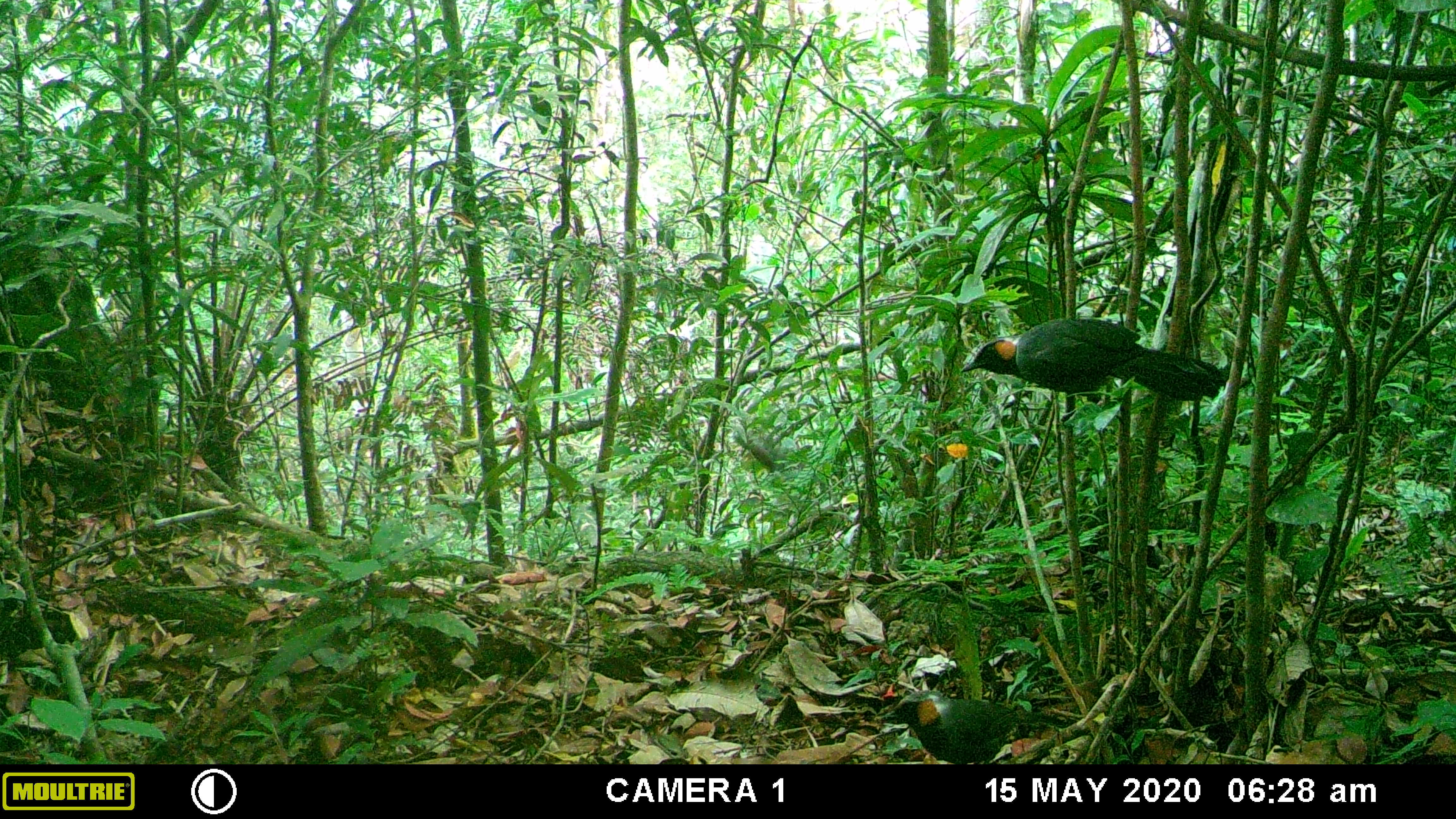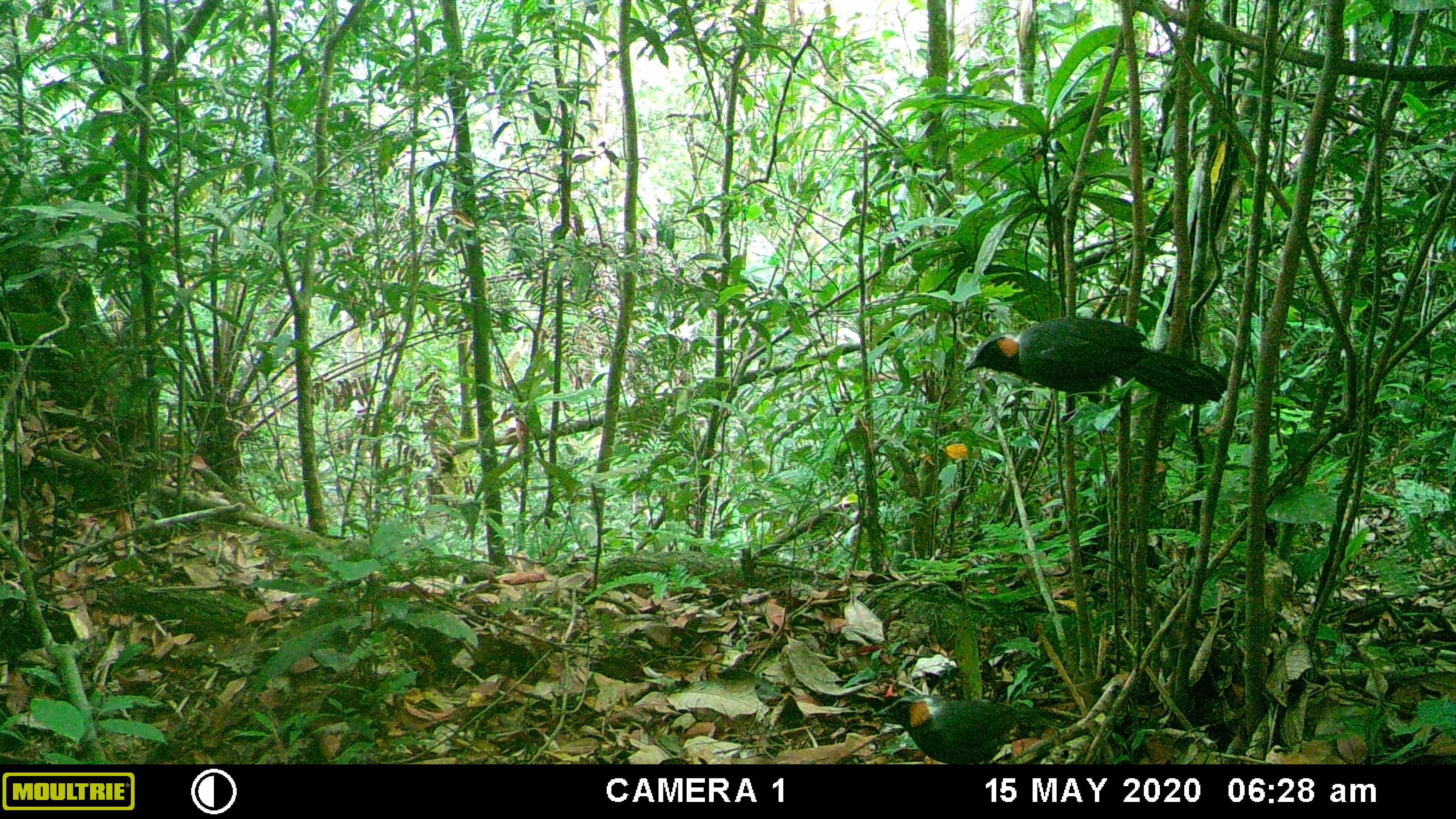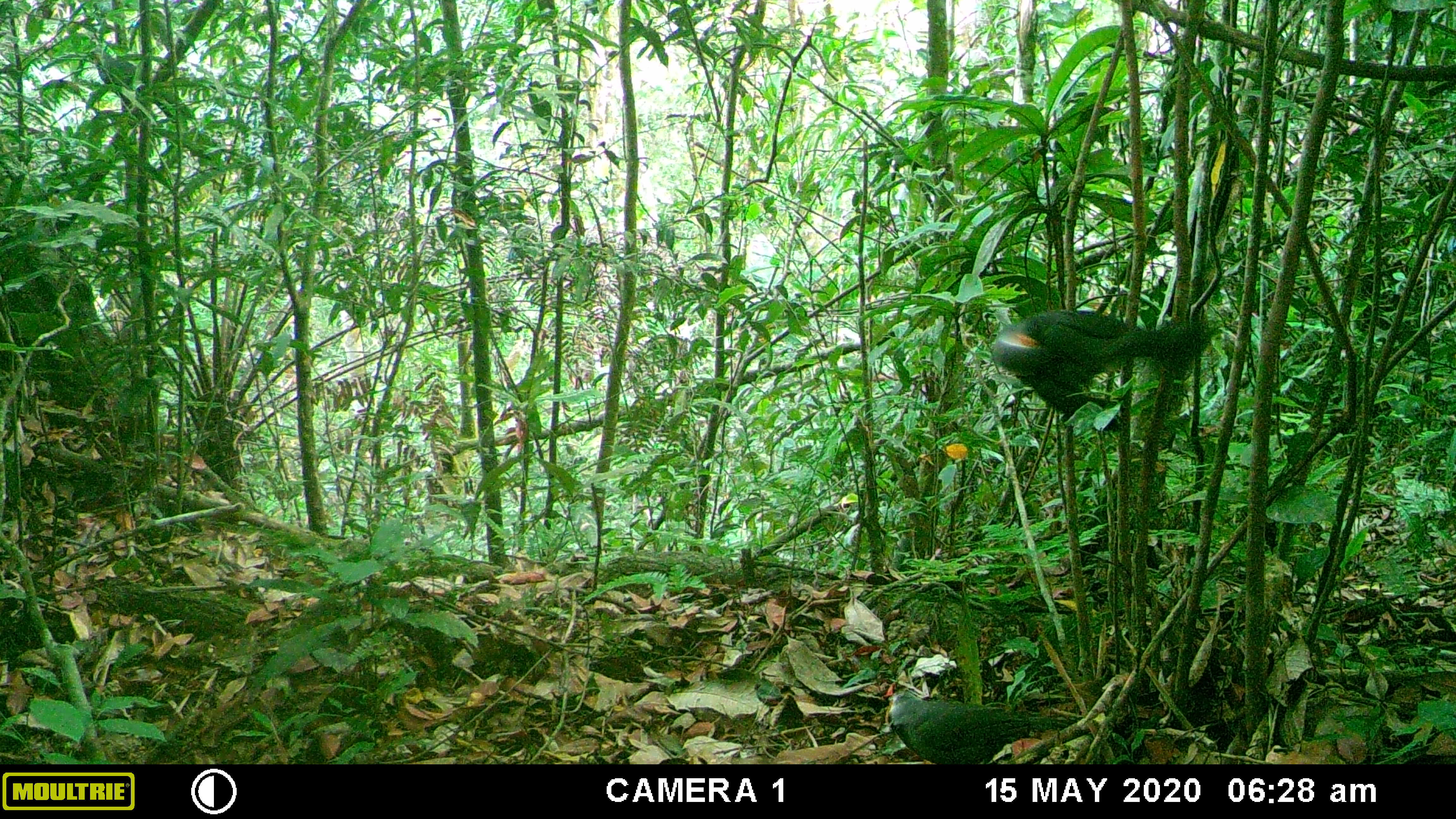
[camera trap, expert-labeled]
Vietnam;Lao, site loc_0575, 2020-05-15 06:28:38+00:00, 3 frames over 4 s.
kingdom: Animalia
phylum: Chordata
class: Aves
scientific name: Aves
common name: bird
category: unidentified bird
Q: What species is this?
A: Unidentified bird (bird) (Aves).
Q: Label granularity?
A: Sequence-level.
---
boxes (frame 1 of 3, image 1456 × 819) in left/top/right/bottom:
unidentified bird: 961/318/1225/423; 879/689/1071/764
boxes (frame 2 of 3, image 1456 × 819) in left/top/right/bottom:
unidentified bird: 962/318/1227/423; 870/693/1054/764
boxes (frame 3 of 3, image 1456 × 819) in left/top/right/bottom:
unidentified bird: 989/308/1209/432; 888/689/1051/764